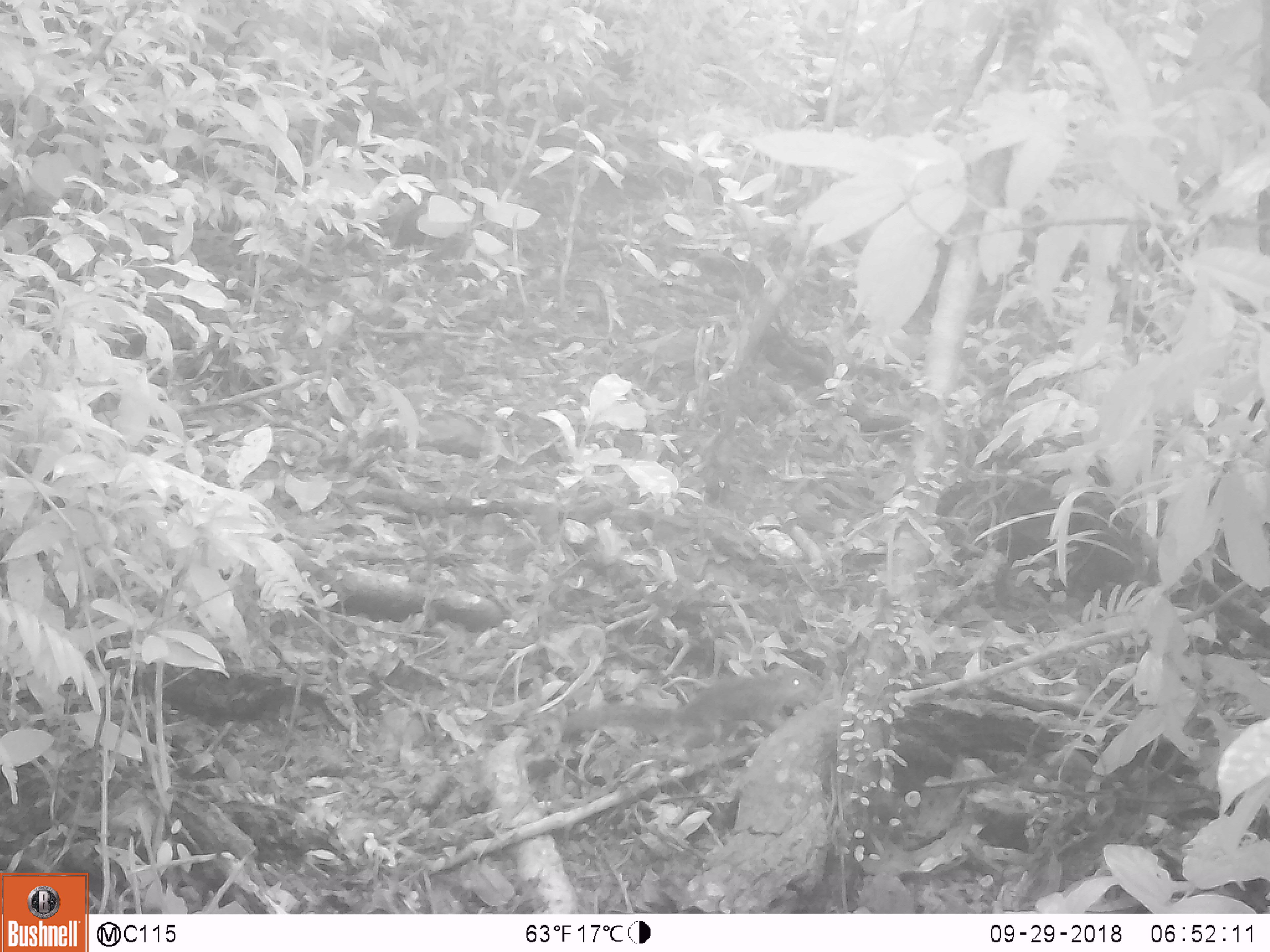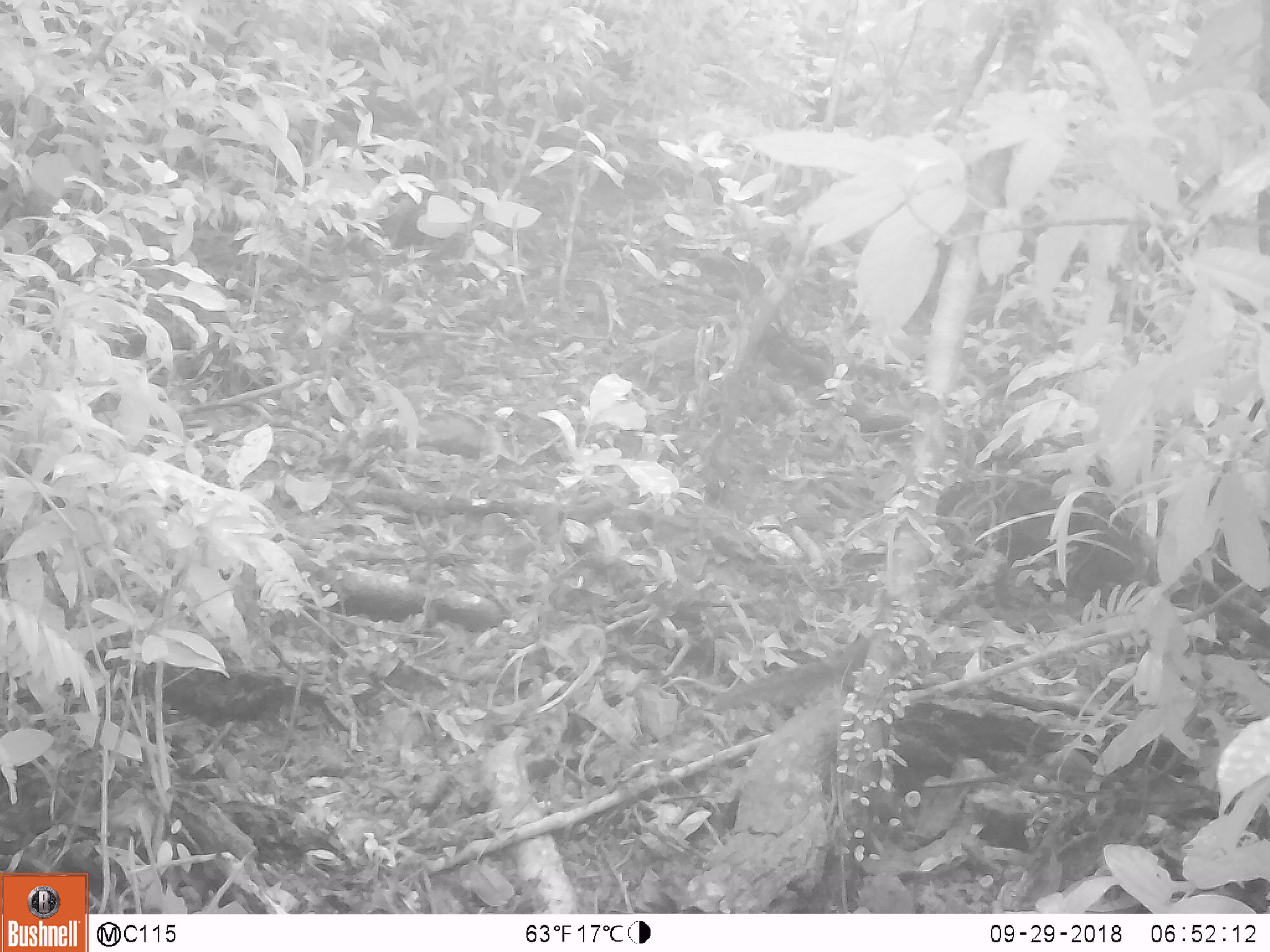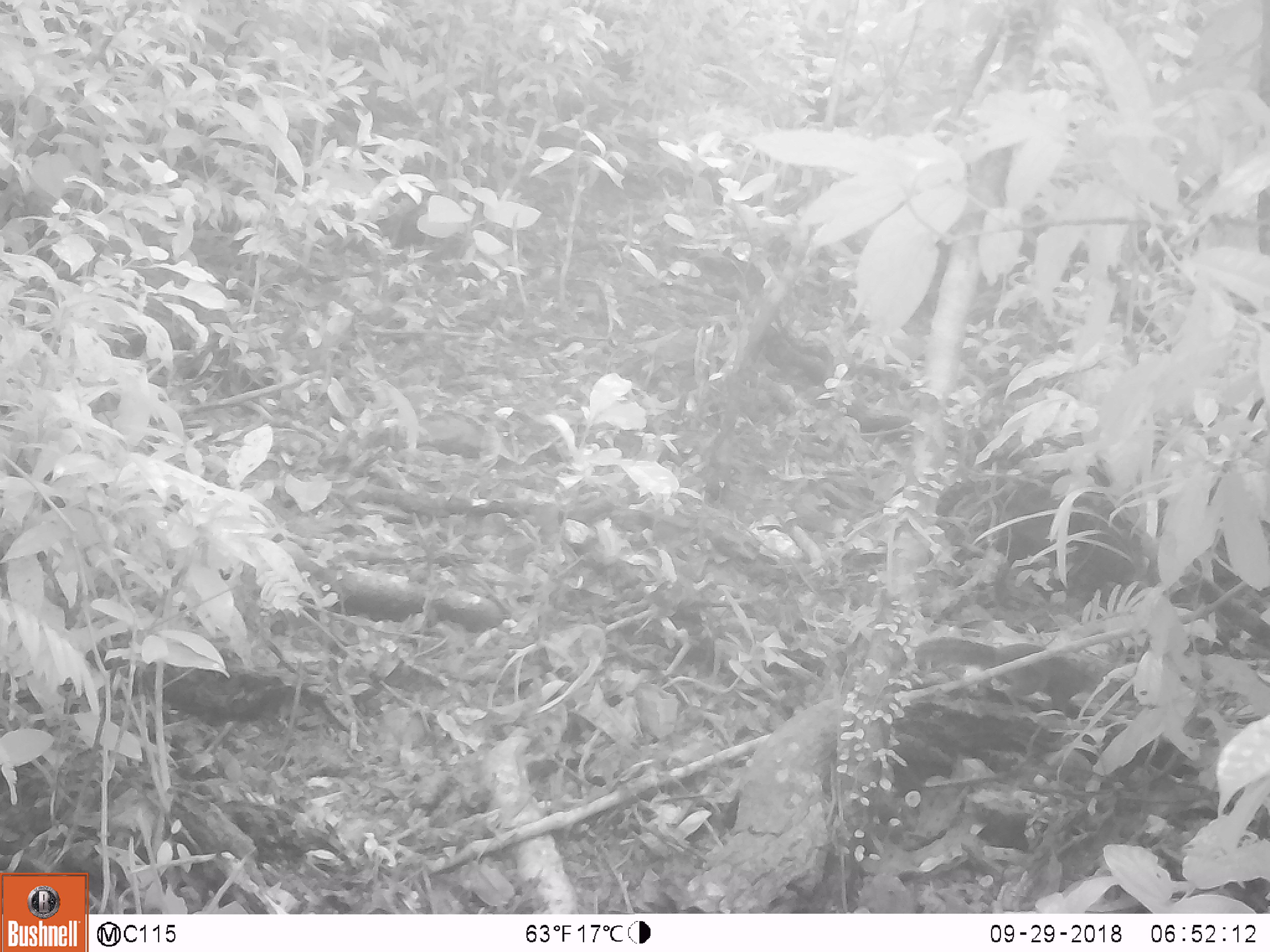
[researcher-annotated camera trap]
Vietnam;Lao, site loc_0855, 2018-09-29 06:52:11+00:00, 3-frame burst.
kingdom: Animalia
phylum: Chordata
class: Mammalia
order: Rodentia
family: Sciuridae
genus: Dremomys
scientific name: Dremomys rufigenis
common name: red-cheeked squirrel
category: red cheeked squirrel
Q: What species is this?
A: Red cheeked squirrel (red-cheeked squirrel) (Dremomys rufigenis).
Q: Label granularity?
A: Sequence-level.